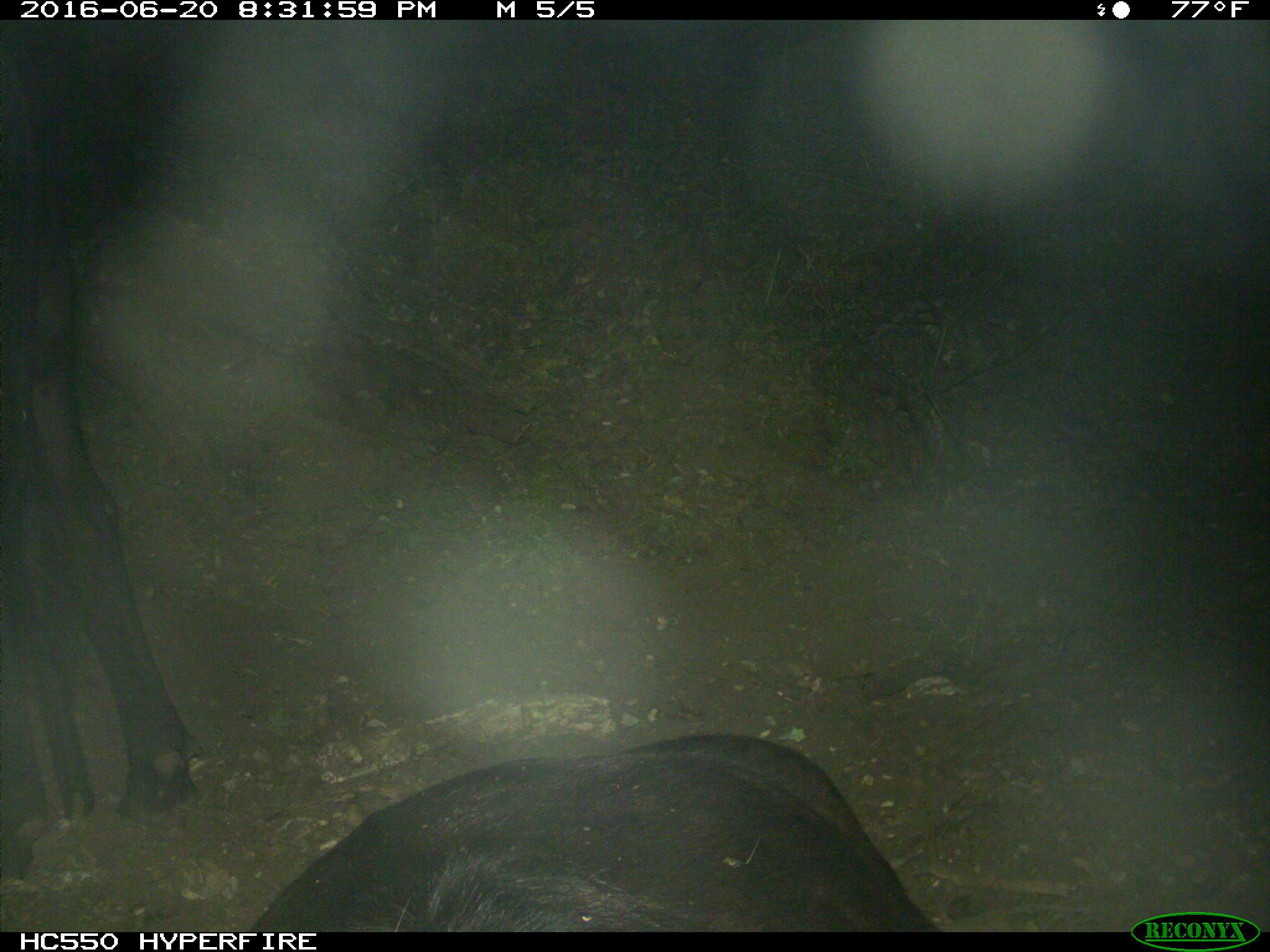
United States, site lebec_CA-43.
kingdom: Animalia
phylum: Chordata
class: Mammalia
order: Artiodactyla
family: Bovidae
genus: Bos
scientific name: Bos taurus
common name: domestic cow